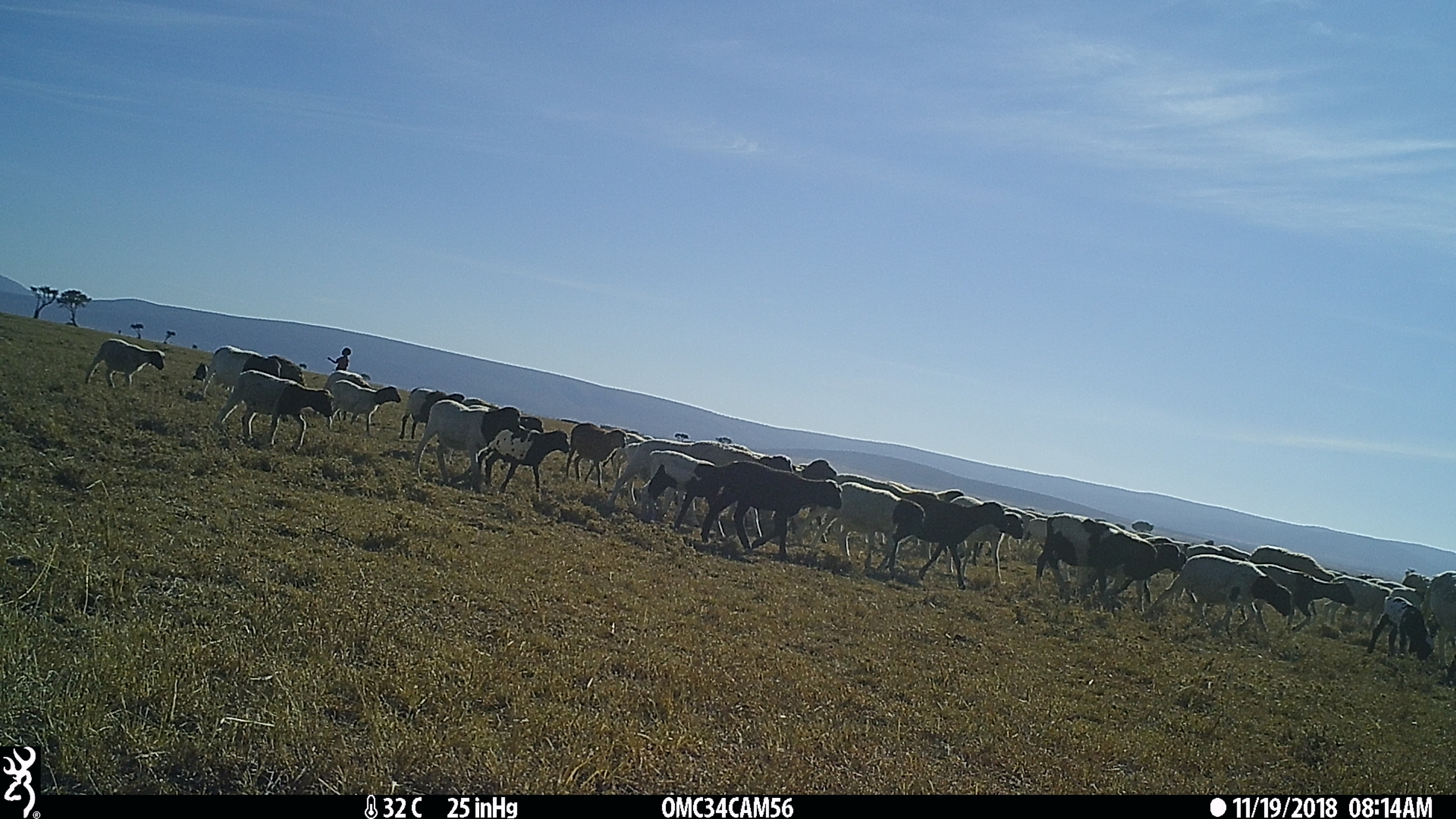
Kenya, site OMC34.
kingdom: Animalia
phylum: Chordata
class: Mammalia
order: Artiodactyla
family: Bovidae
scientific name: Bovidae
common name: sheep or goat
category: shoat